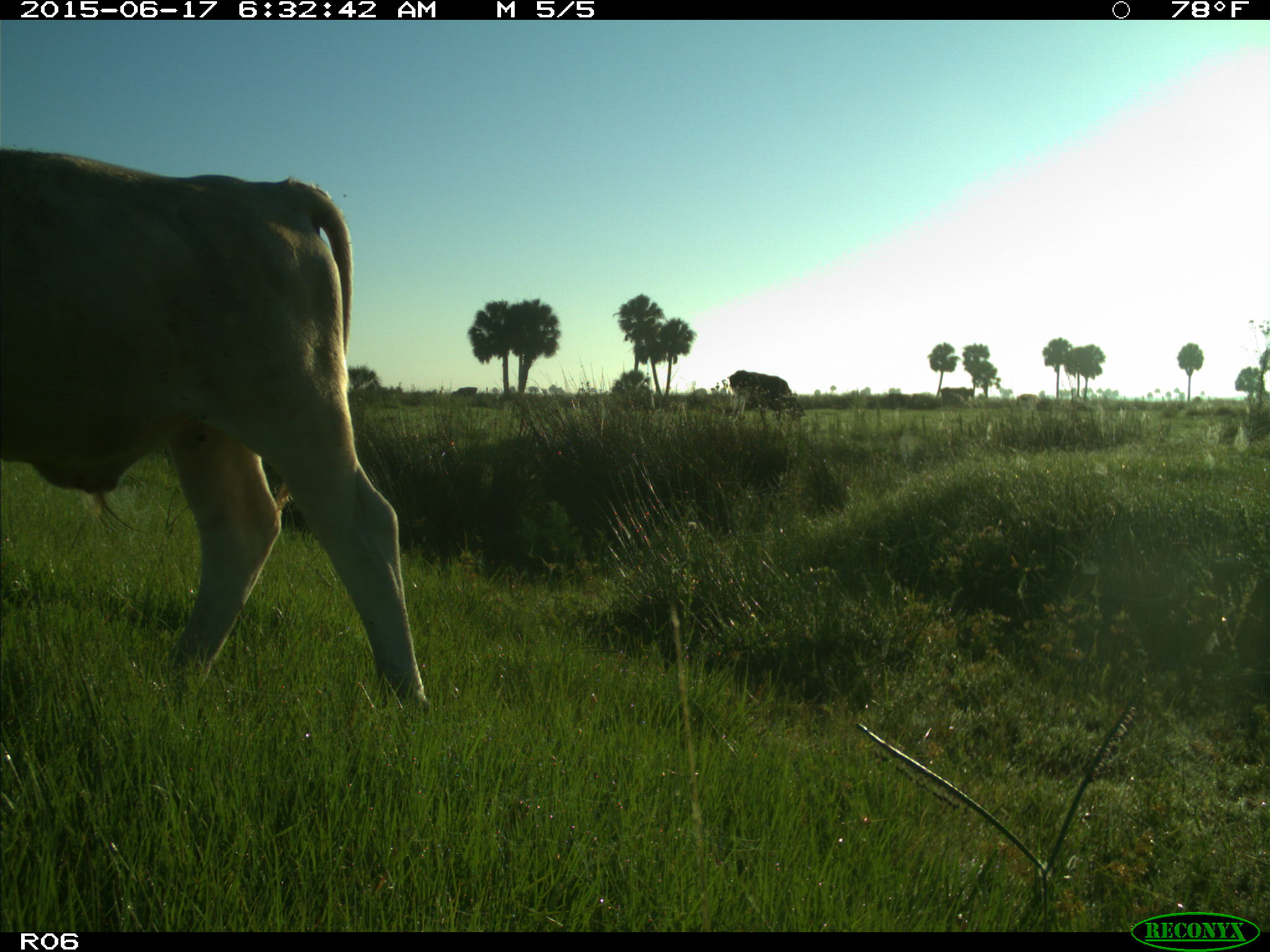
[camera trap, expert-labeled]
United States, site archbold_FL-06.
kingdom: Animalia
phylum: Chordata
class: Mammalia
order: Artiodactyla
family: Bovidae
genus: Bos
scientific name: Bos taurus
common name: domestic cow